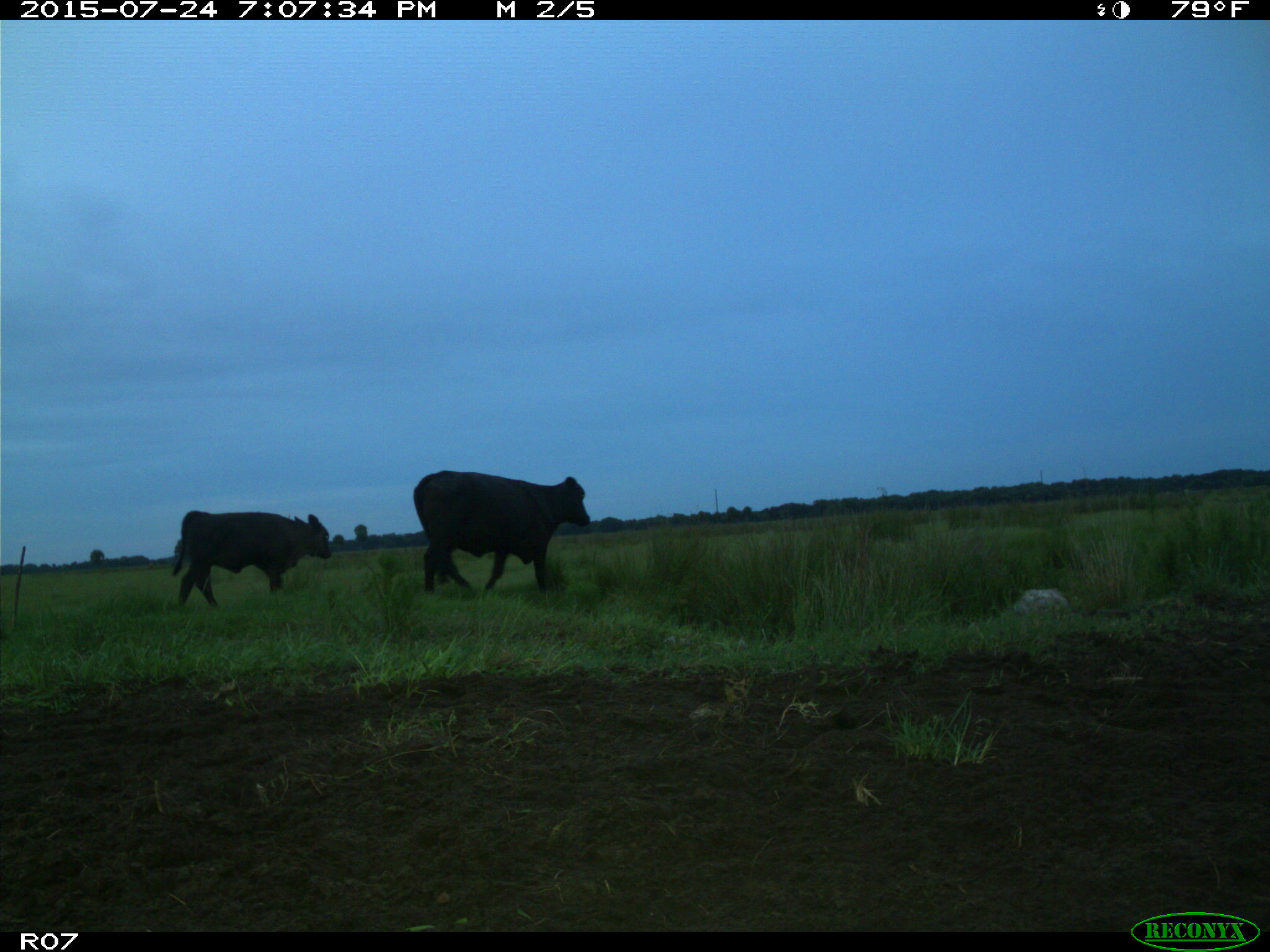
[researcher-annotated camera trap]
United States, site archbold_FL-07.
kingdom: Animalia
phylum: Chordata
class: Mammalia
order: Artiodactyla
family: Bovidae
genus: Bos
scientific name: Bos taurus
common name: domestic cow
Bos taurus (domestic cow).